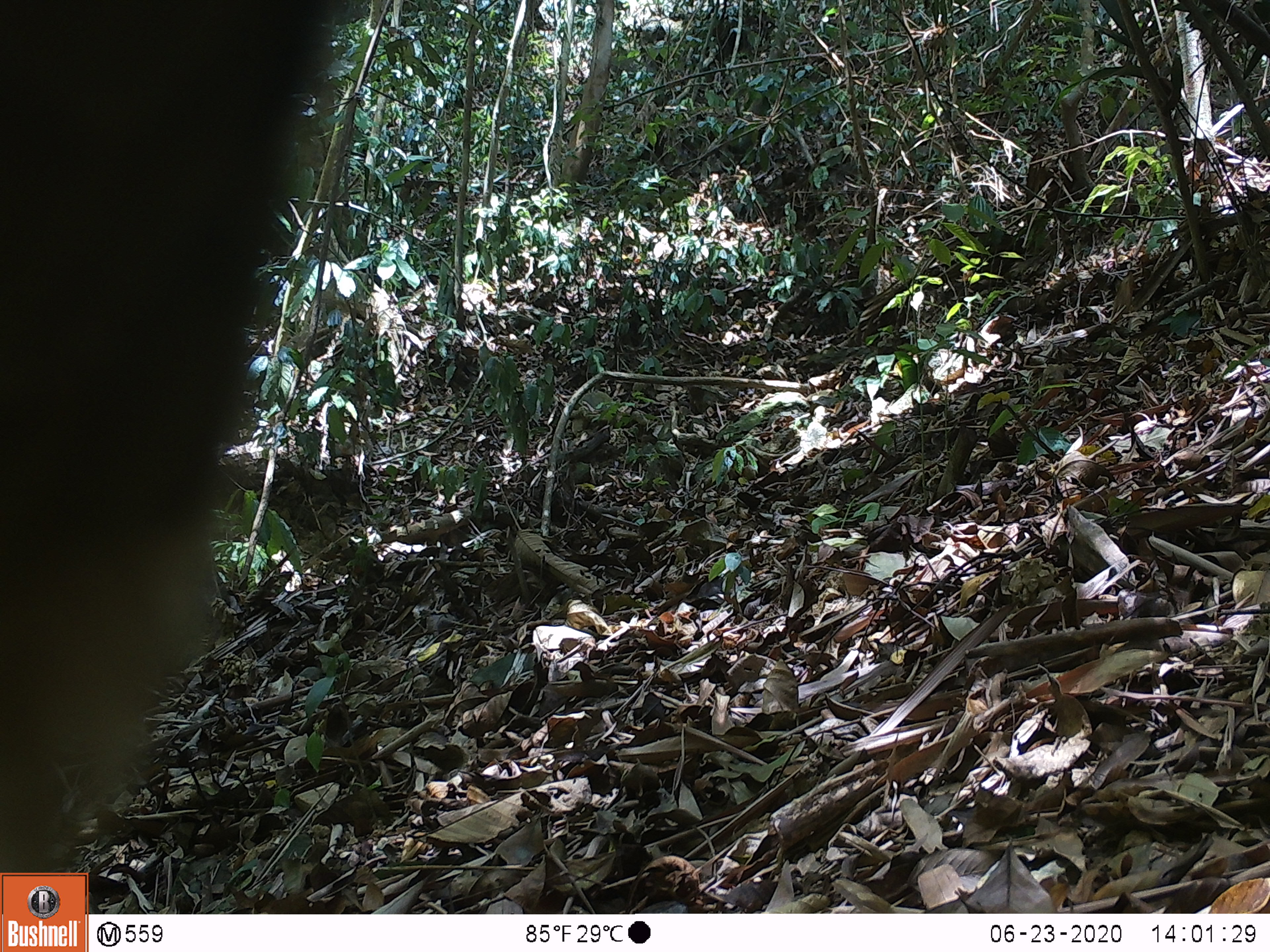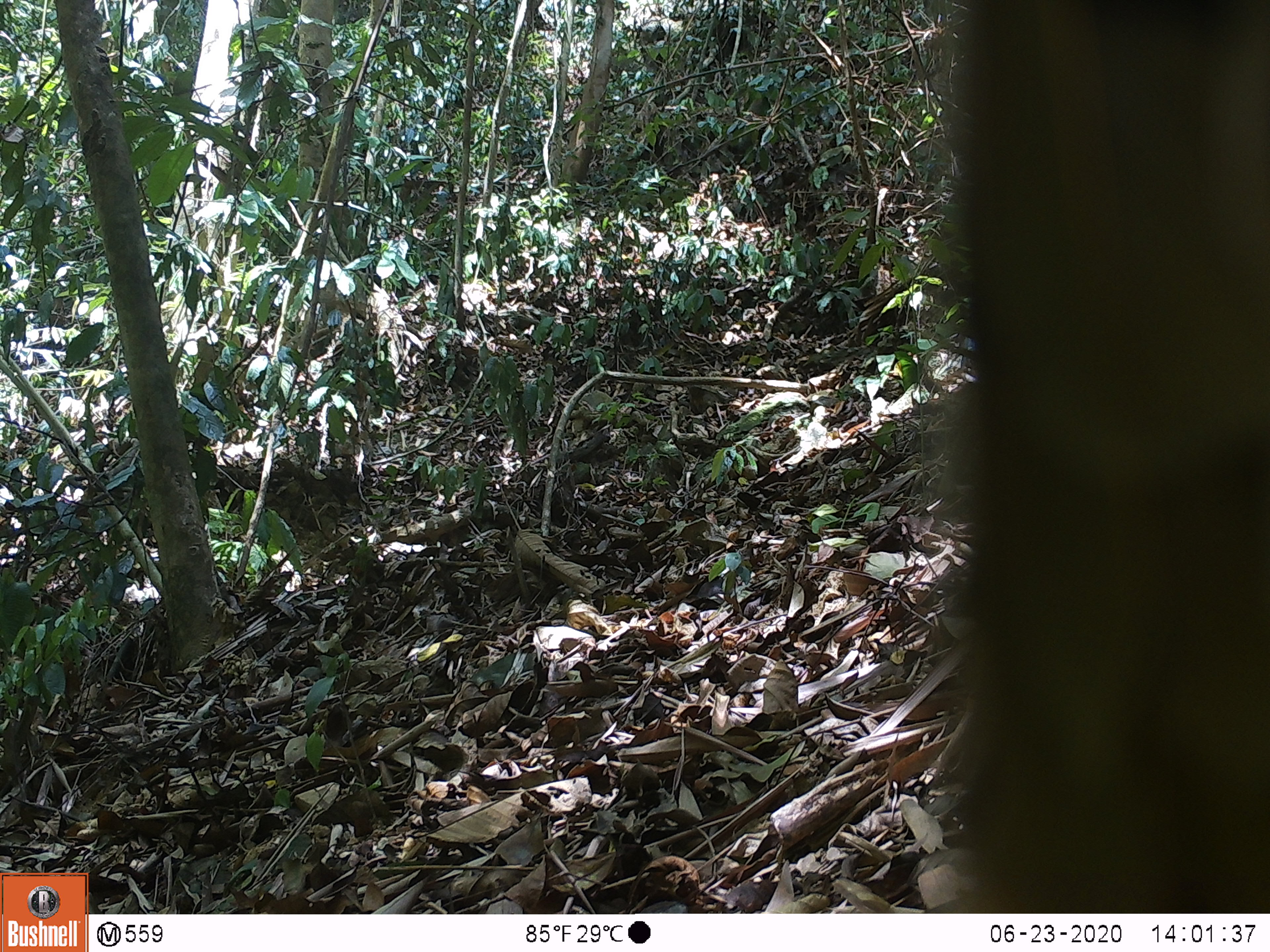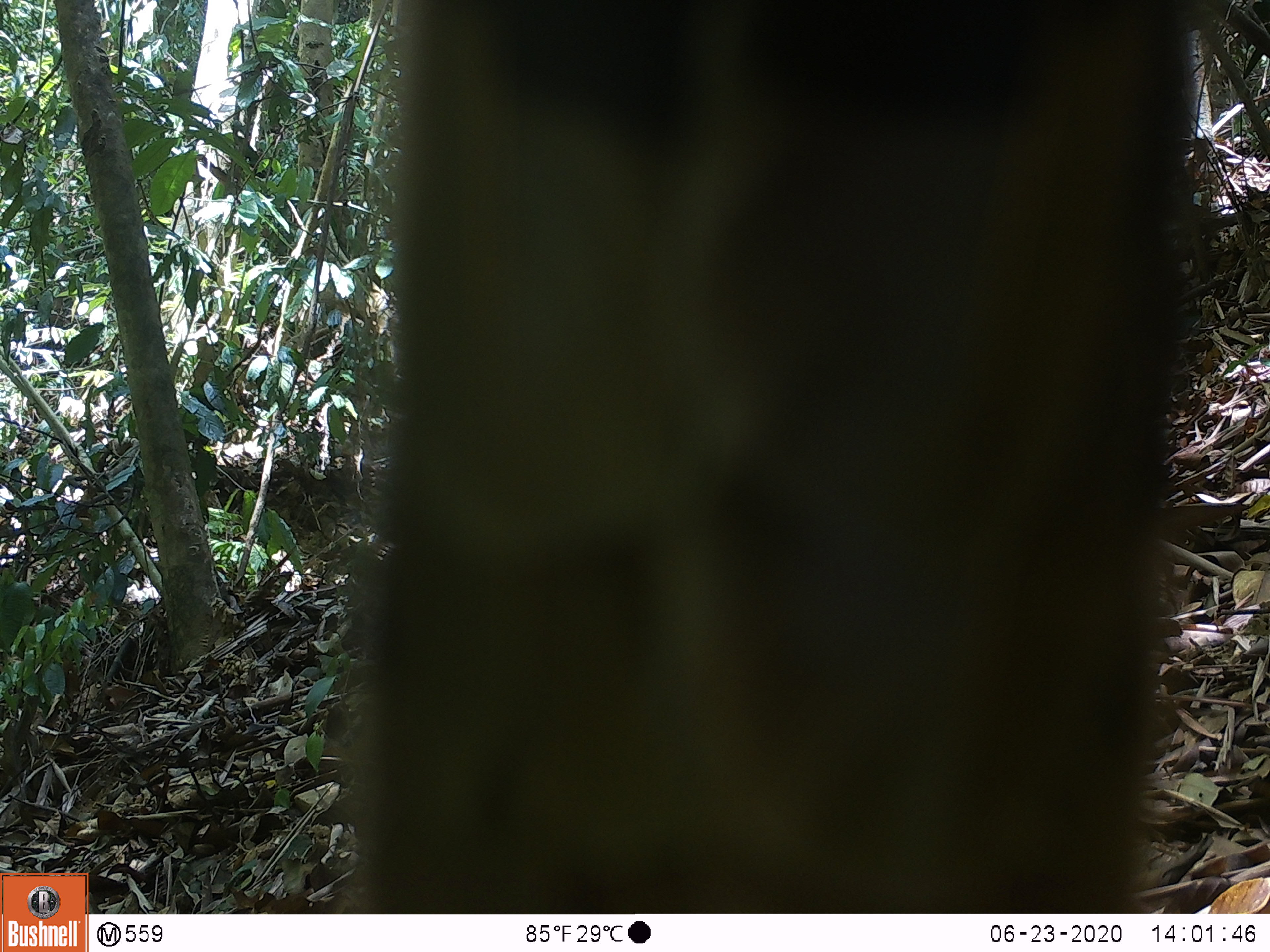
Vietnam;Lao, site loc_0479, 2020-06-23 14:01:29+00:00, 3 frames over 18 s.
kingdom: Animalia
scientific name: Animalia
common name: animal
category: unidentified animal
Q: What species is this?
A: Unidentified animal (animal) (Animalia).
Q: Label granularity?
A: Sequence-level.